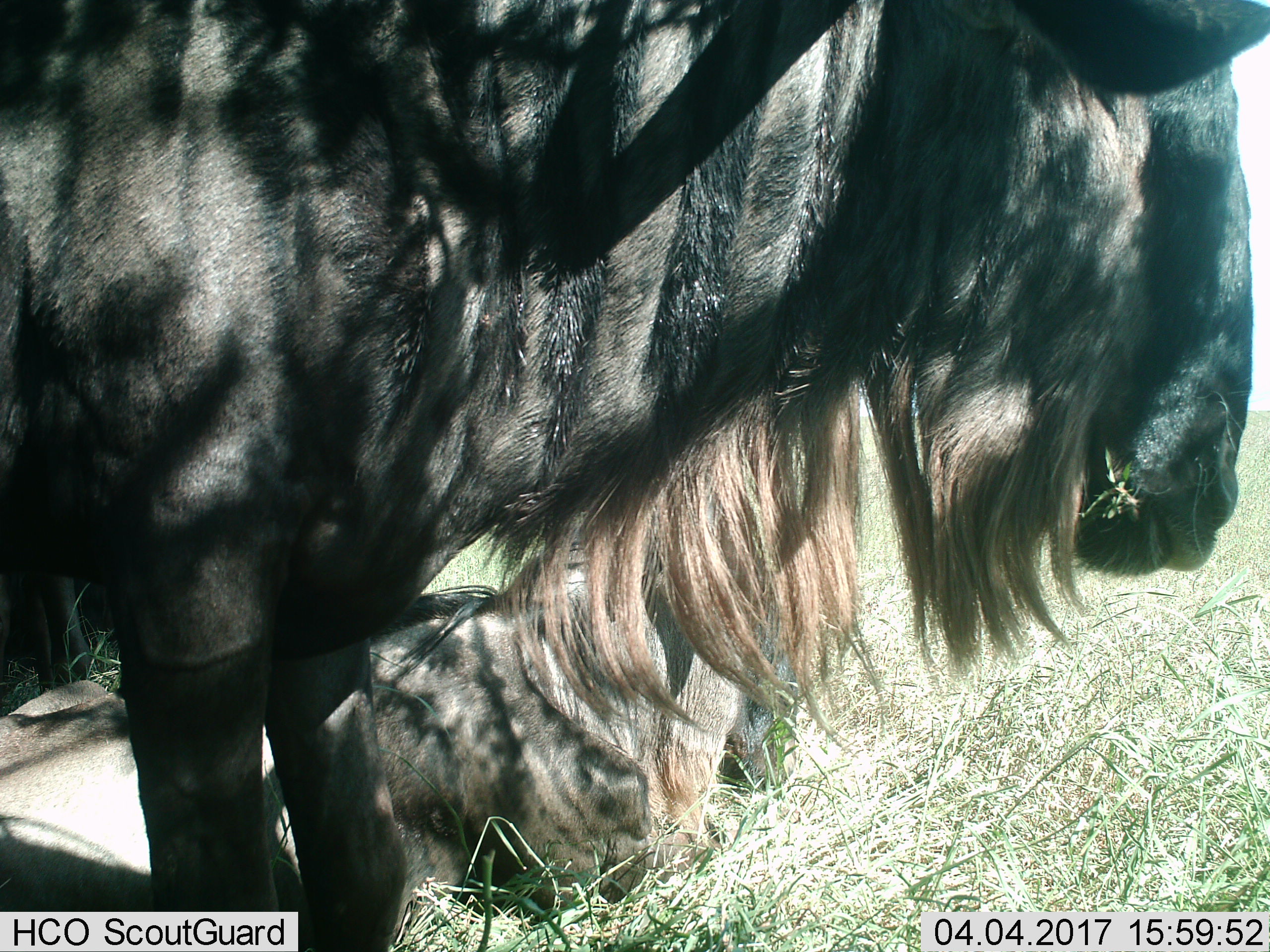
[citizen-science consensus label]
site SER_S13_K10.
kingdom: Animalia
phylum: Chordata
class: Mammalia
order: Artiodactyla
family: Bovidae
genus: Connochaetes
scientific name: Connochaetes taurinus taurinus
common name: blue wildebeest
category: wildebeestblue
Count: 2.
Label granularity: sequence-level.